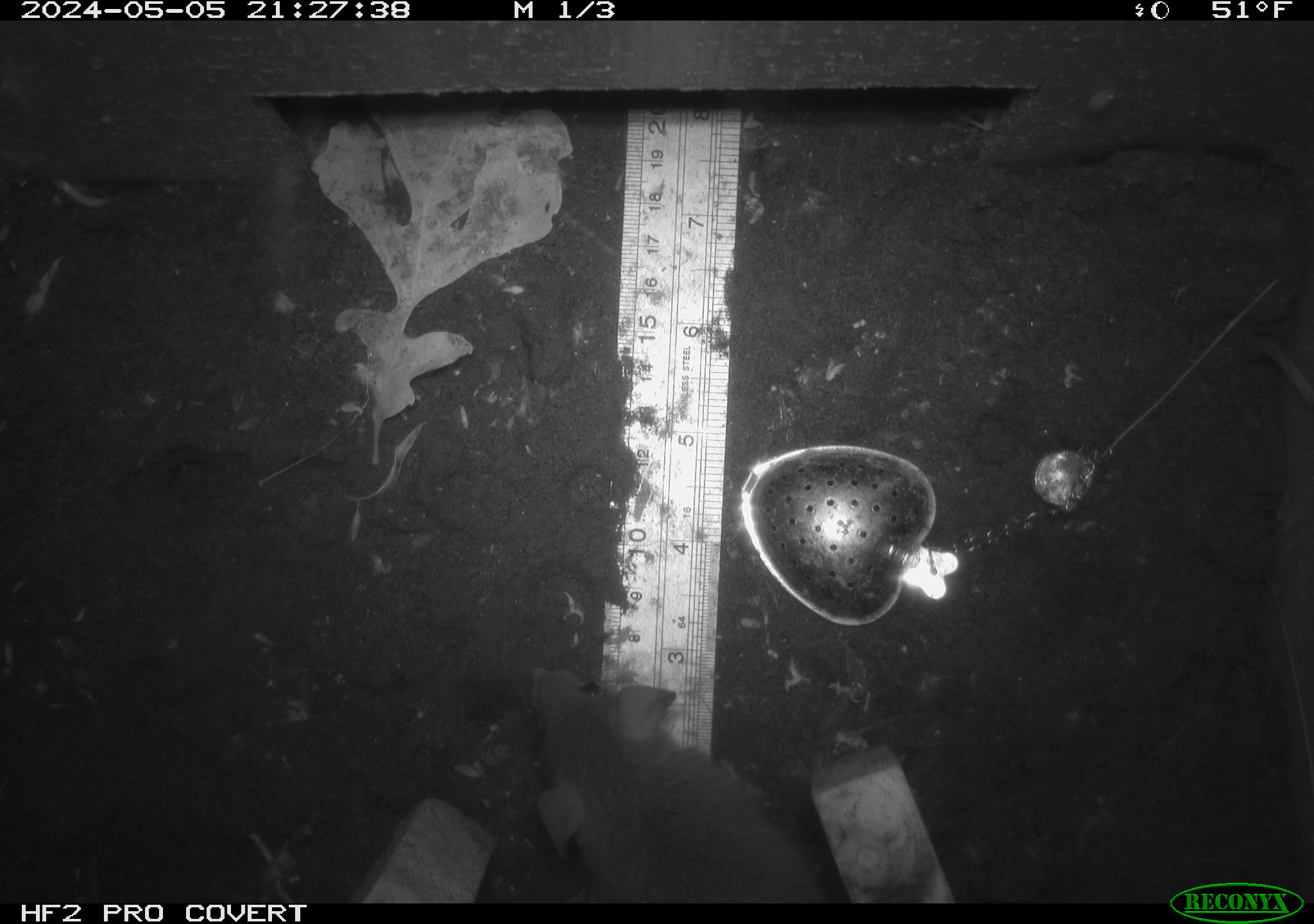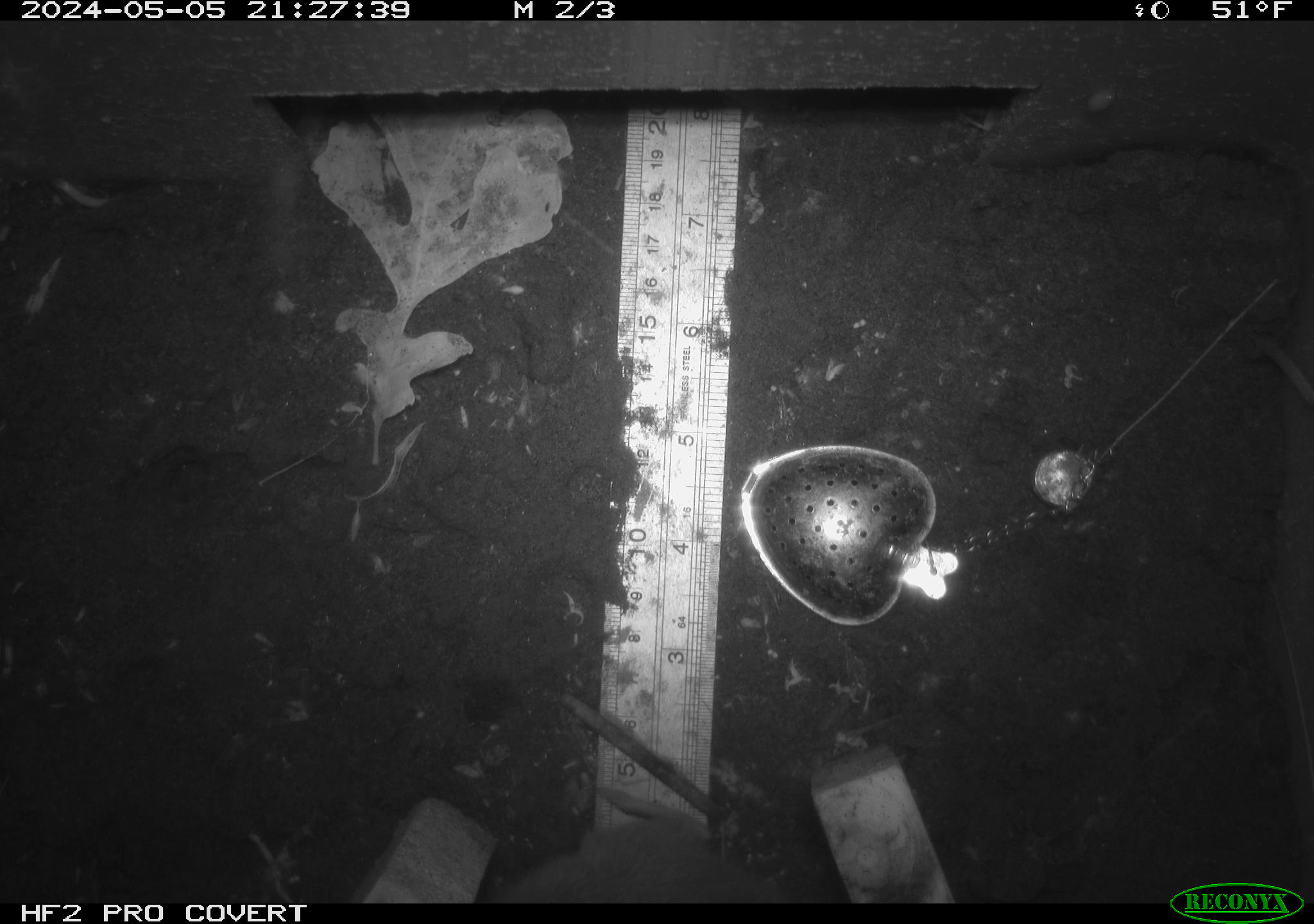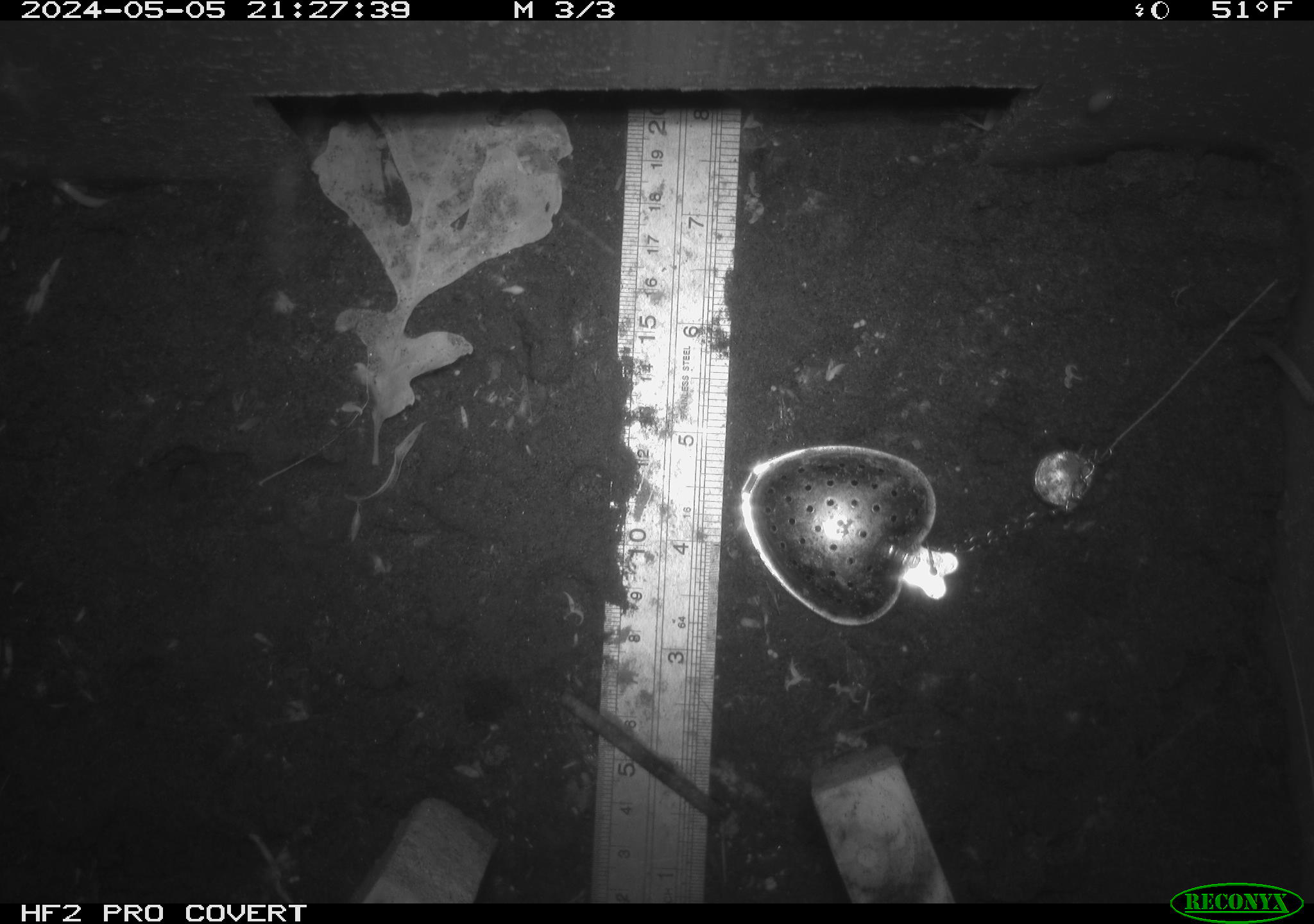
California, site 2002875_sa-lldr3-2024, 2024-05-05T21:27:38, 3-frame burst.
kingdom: Animalia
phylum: Chordata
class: Mammalia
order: Rodentia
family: Muridae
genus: Rattus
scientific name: Rattus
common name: rat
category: rattus species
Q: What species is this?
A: Rattus species (rat) (Rattus).